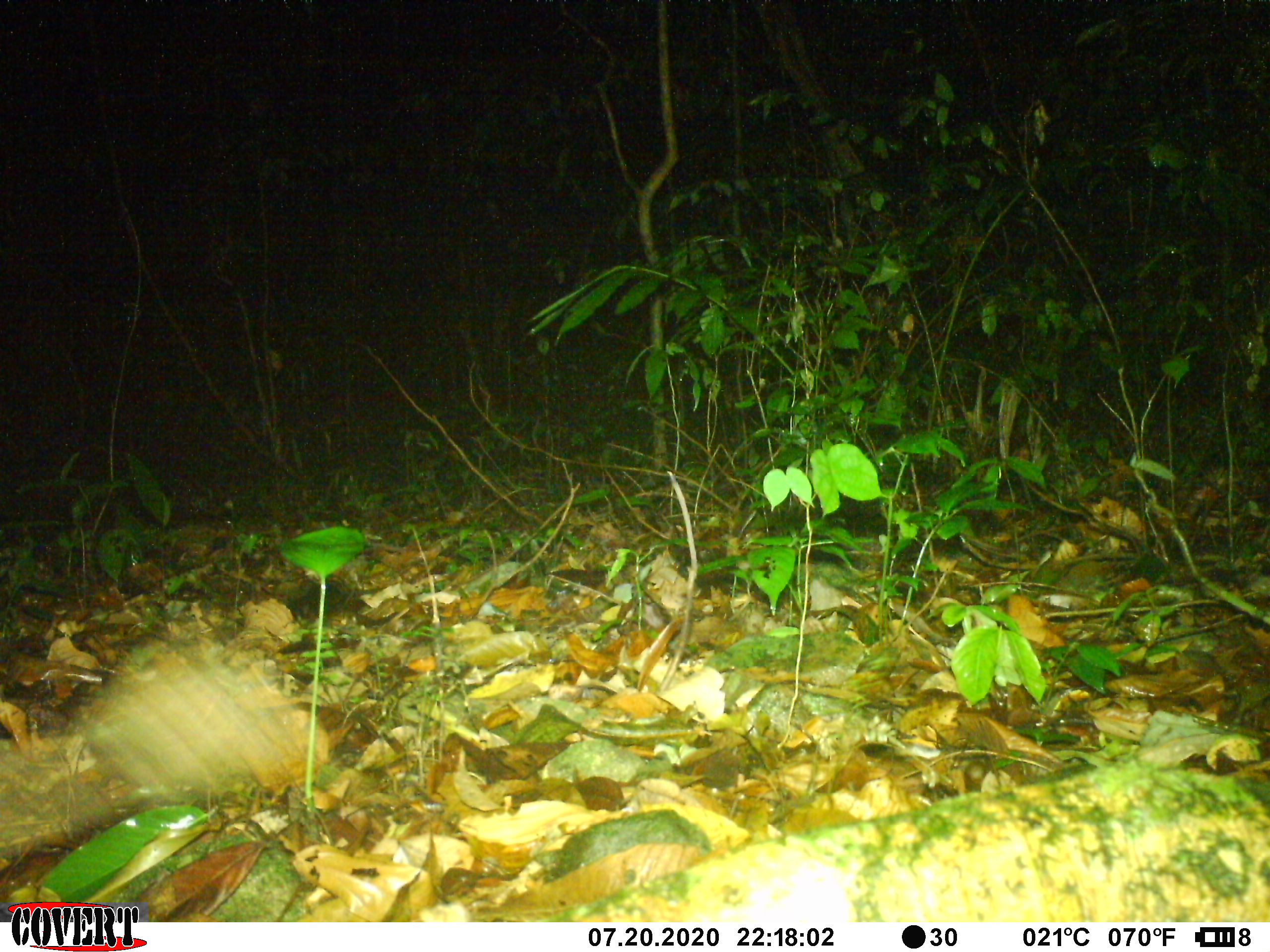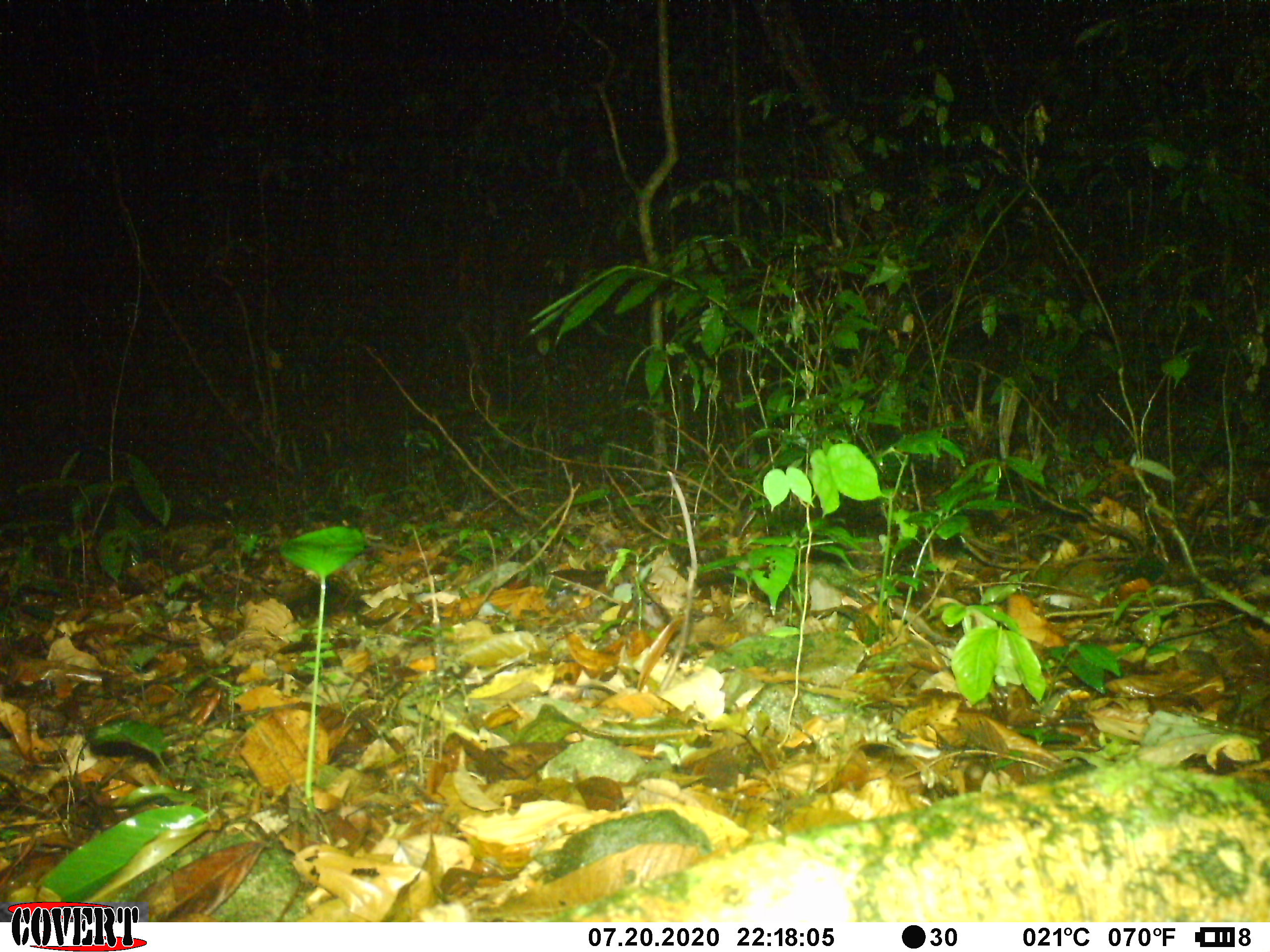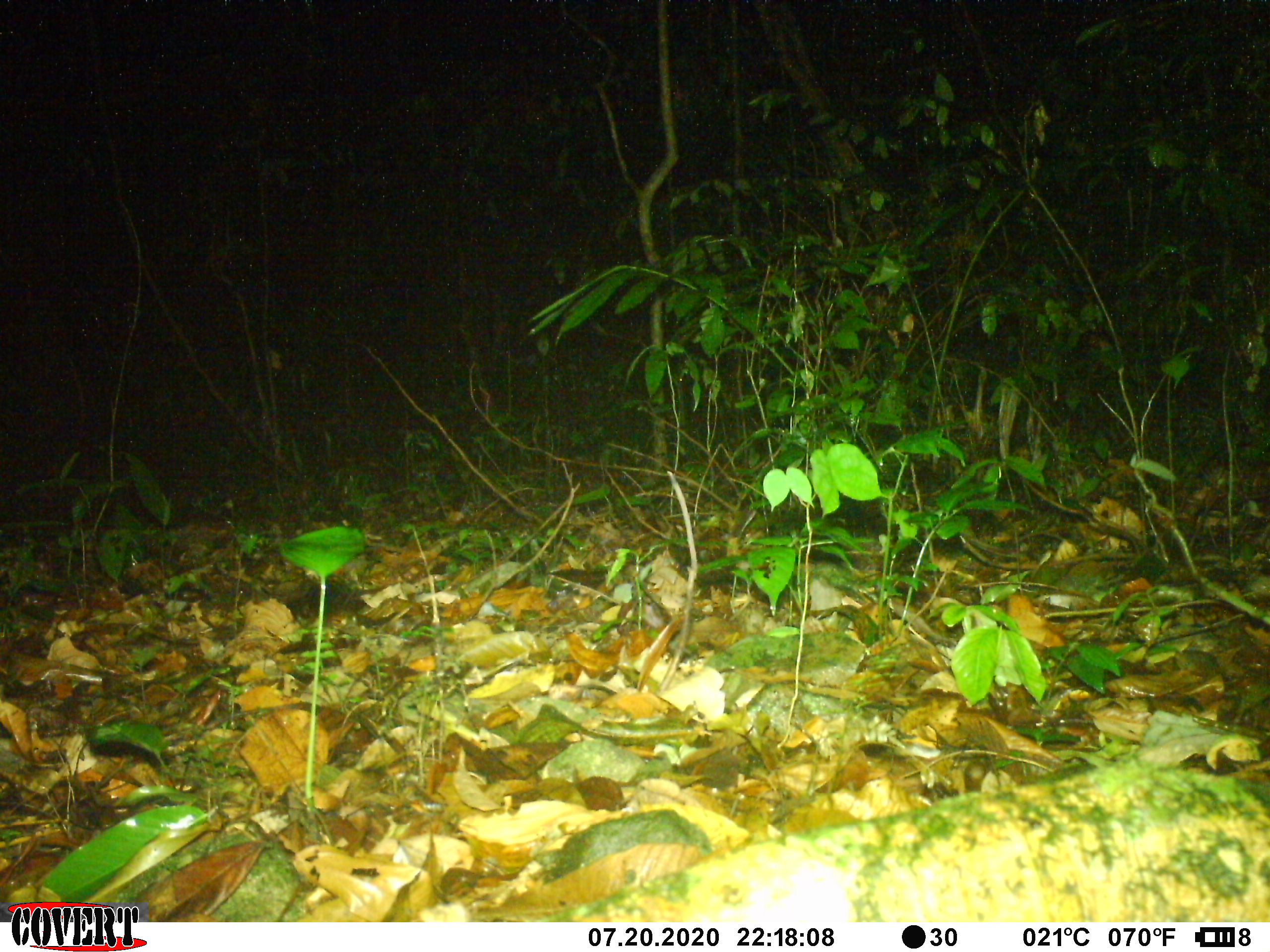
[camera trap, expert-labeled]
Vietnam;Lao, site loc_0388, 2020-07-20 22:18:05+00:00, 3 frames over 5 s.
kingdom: Animalia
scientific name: Animalia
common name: animal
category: unidentified animal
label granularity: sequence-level